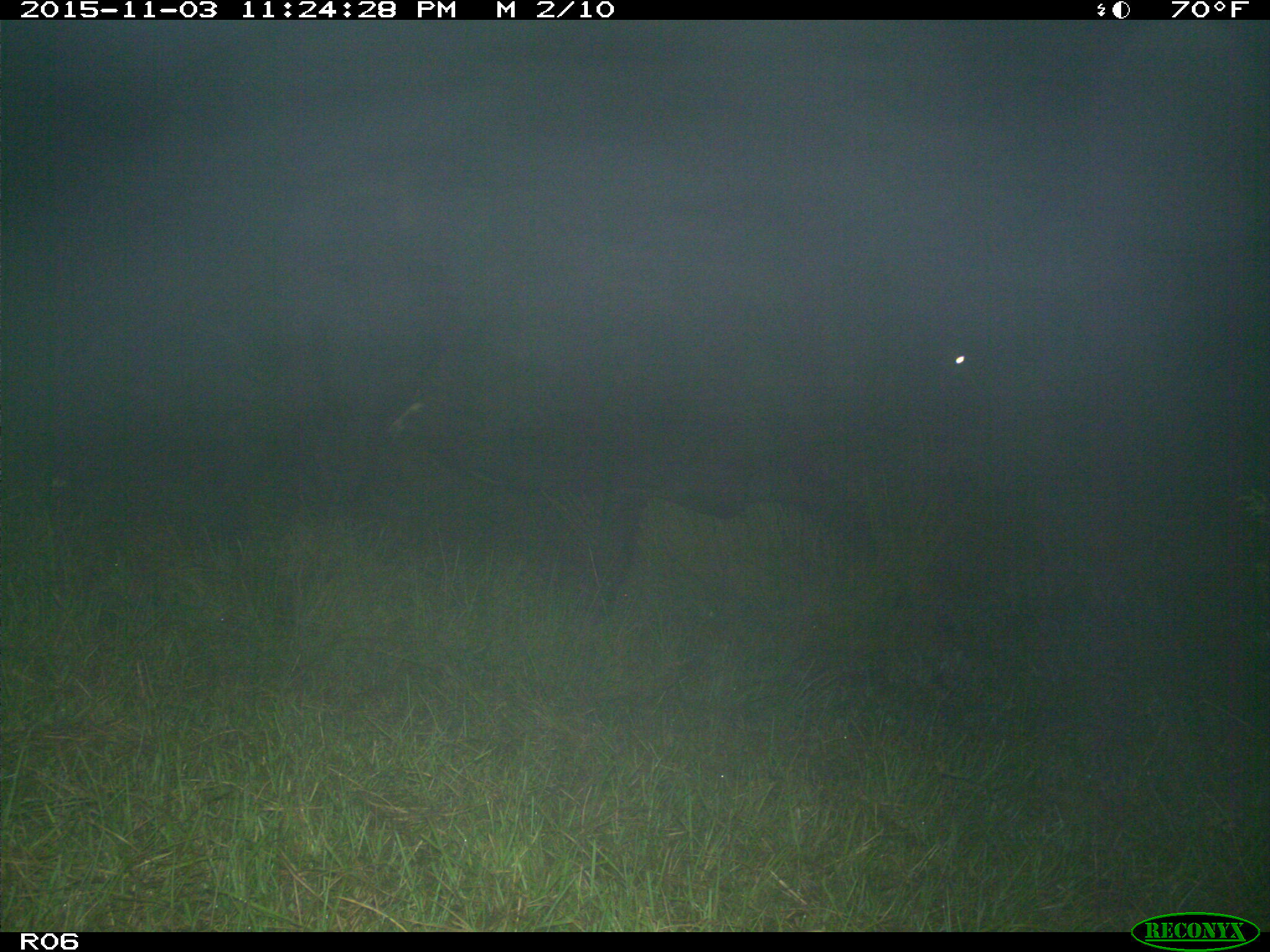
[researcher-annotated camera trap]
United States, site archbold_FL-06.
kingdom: Animalia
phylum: Chordata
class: Mammalia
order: Artiodactyla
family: Bovidae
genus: Bos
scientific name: Bos taurus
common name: domestic cow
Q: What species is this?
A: Bos taurus (domestic cow).